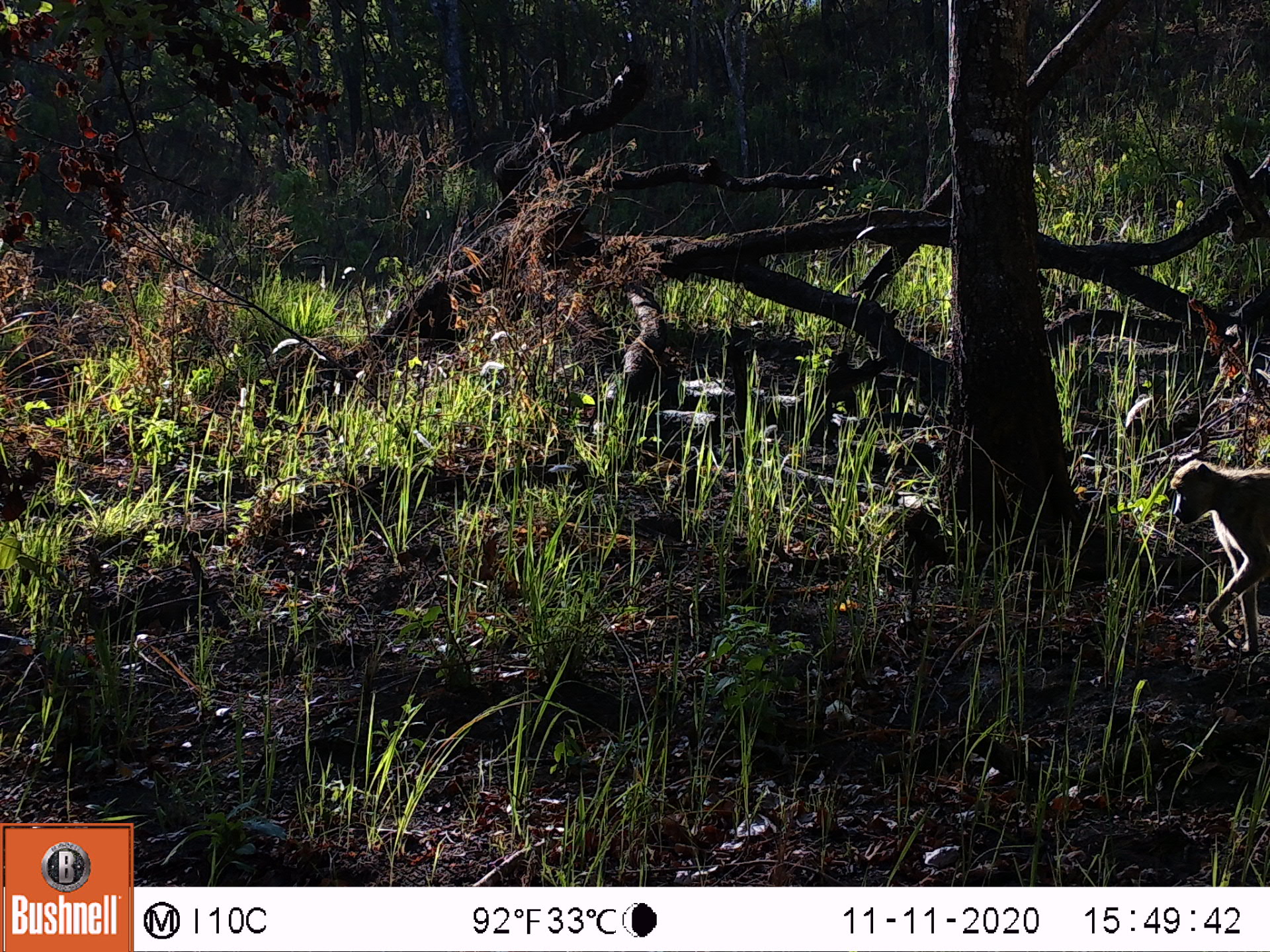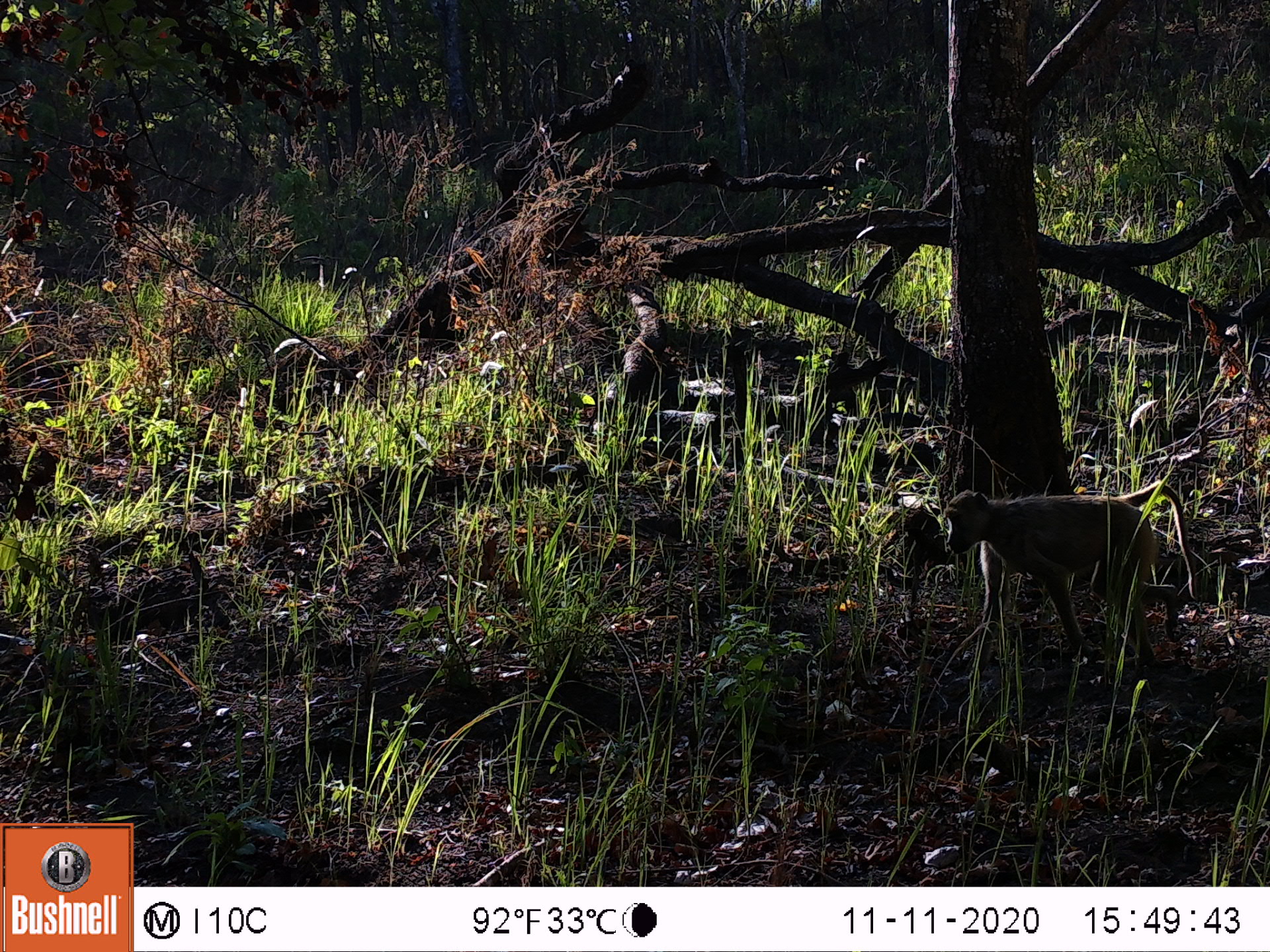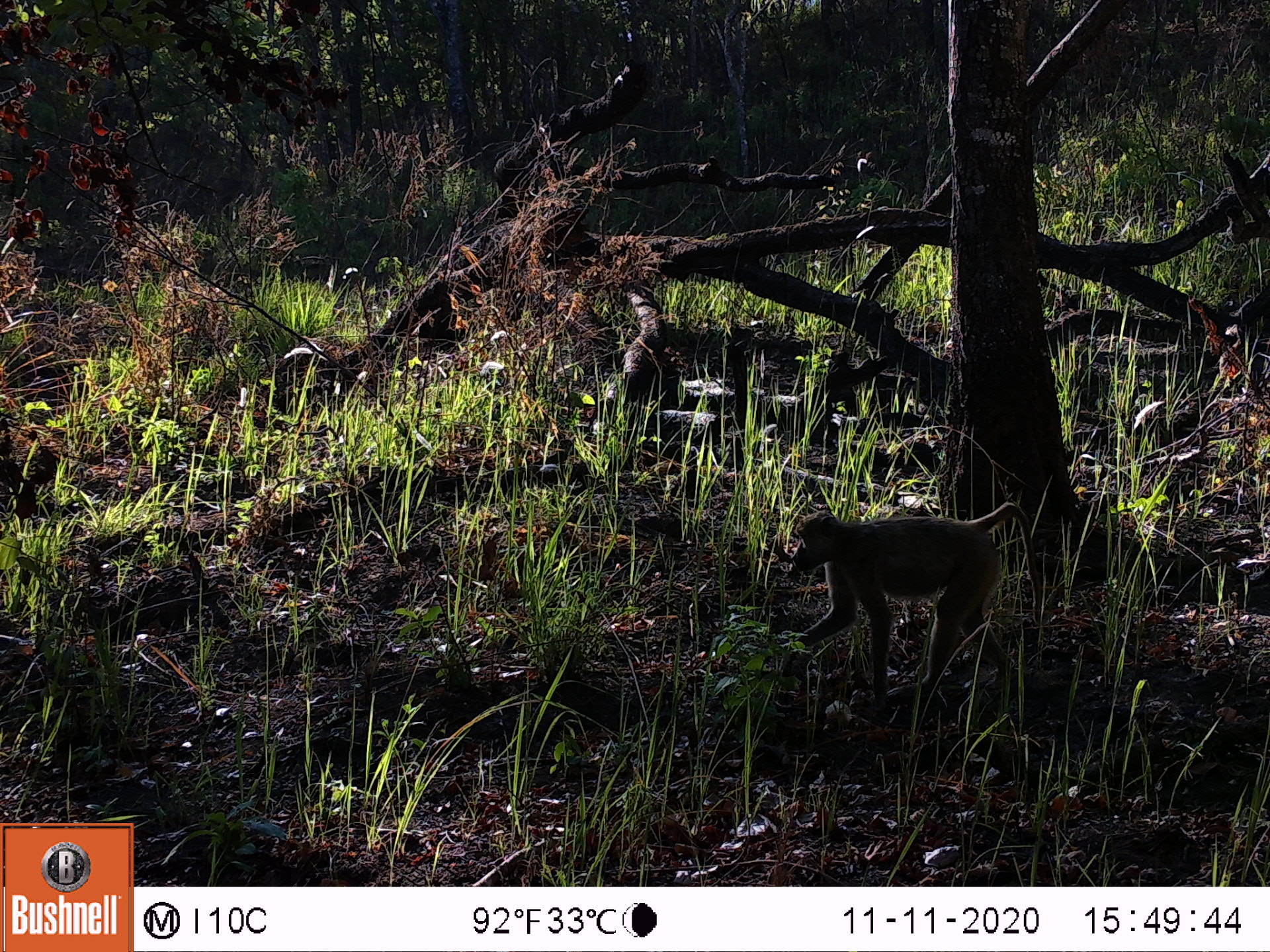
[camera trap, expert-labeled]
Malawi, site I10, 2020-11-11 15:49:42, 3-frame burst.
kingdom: Animalia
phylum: Chordata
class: Mammalia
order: Primates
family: Cercopithecidae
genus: Papio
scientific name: Papio cynocephalus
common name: yellow baboon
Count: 1.